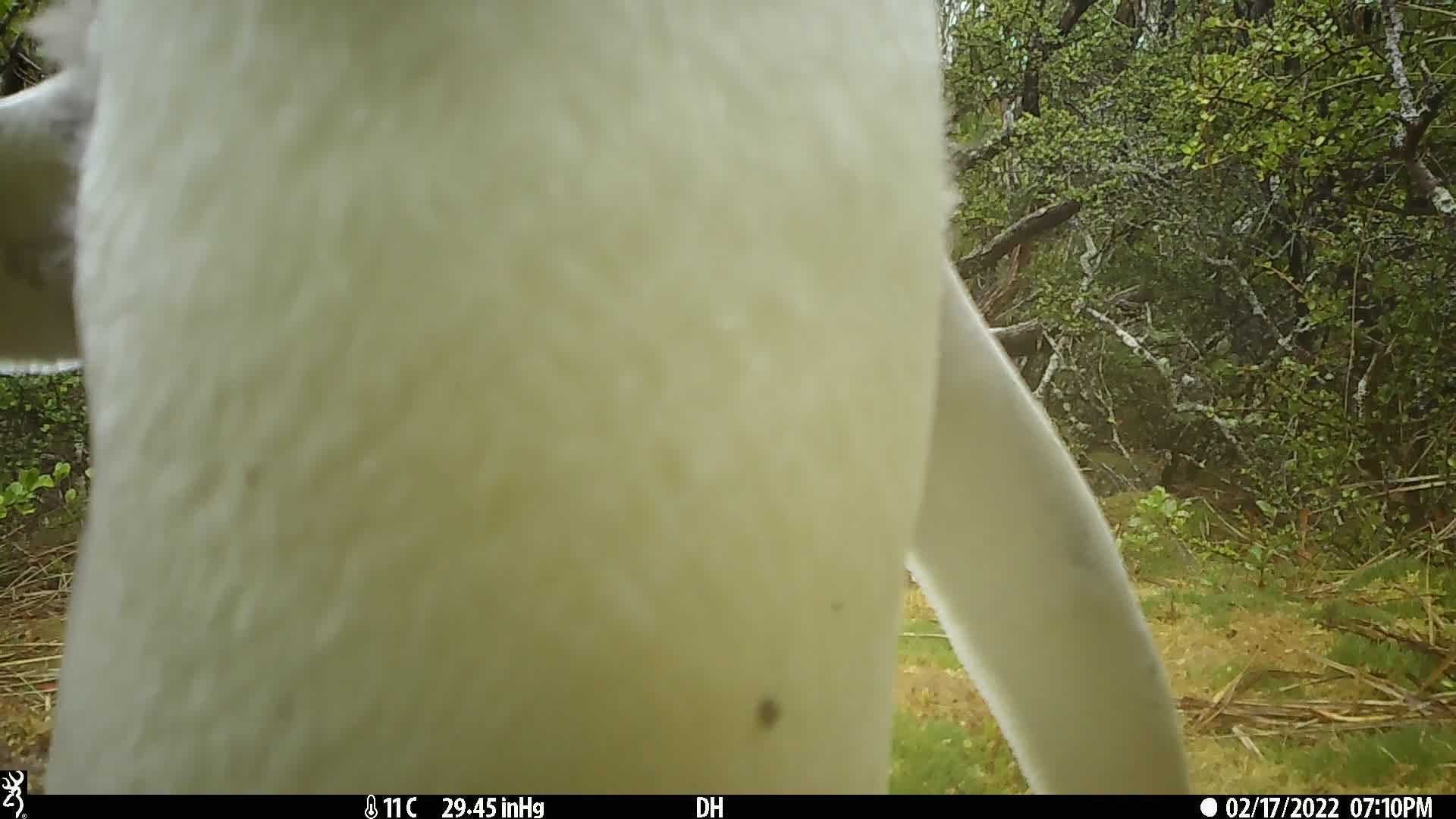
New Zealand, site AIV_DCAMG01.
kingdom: Animalia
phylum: Chordata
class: Aves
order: Sphenisciformes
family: Spheniscidae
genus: Megadyptes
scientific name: Megadyptes antipodes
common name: yellow-eyed penguin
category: yellow eyed penguin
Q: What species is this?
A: Yellow eyed penguin (yellow-eyed penguin) (Megadyptes antipodes).